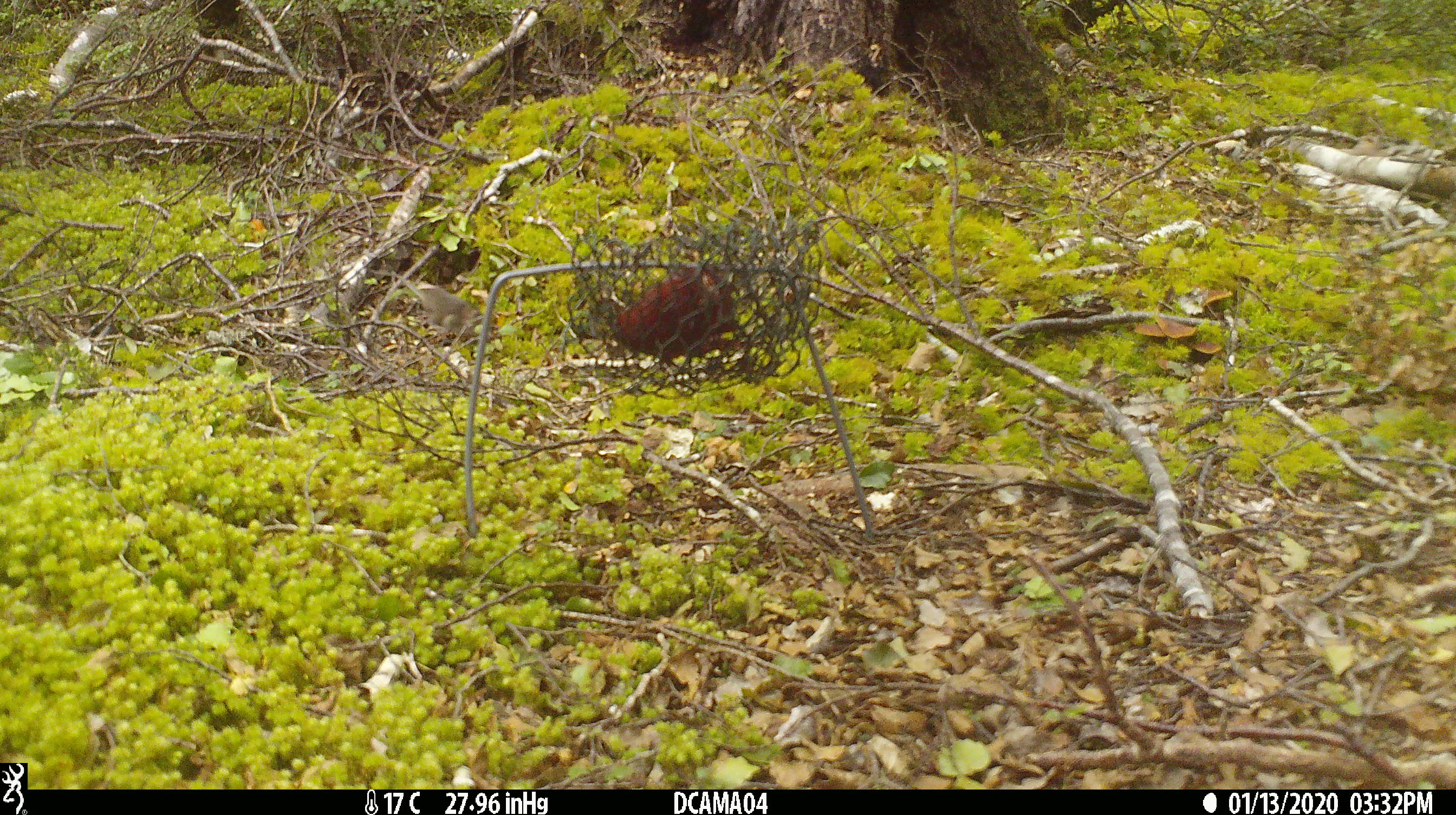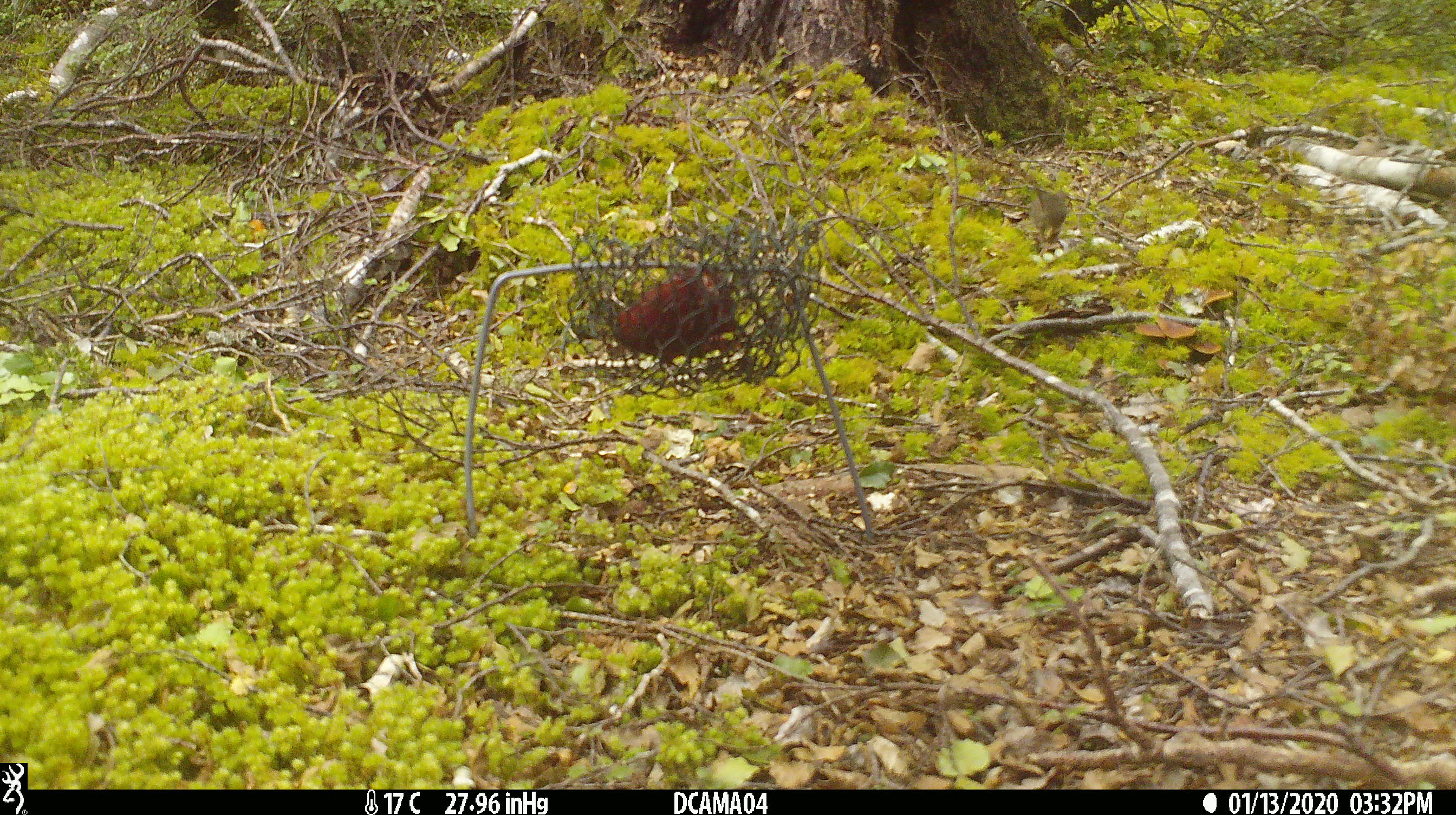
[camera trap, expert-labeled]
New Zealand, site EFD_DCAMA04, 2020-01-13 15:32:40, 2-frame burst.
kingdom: Animalia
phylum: Chordata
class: Mammalia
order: Rodentia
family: Muridae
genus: Mus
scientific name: Mus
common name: mouse